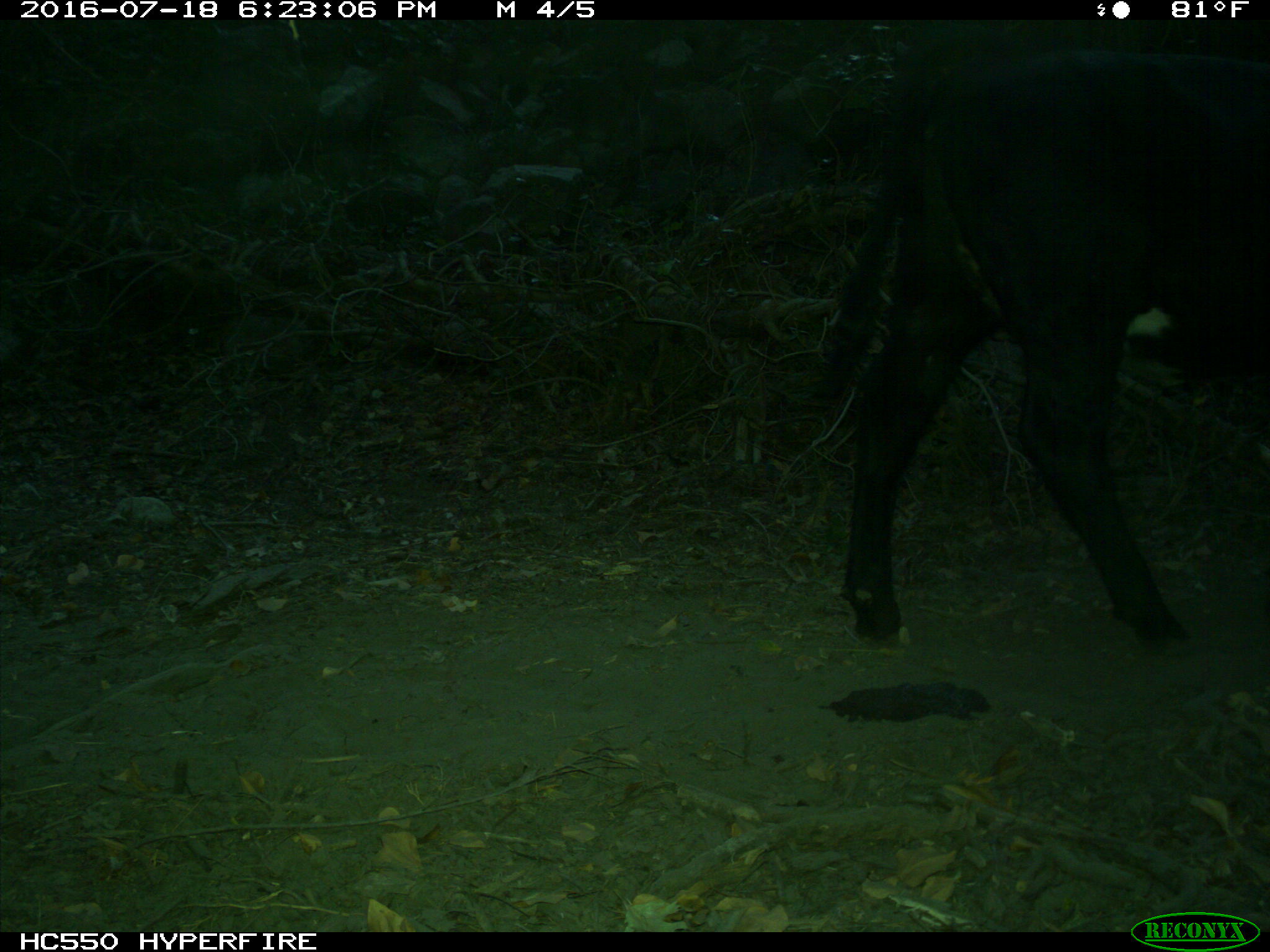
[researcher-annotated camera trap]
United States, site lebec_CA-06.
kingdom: Animalia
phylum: Chordata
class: Mammalia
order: Artiodactyla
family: Bovidae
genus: Bos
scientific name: Bos taurus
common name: domestic cow